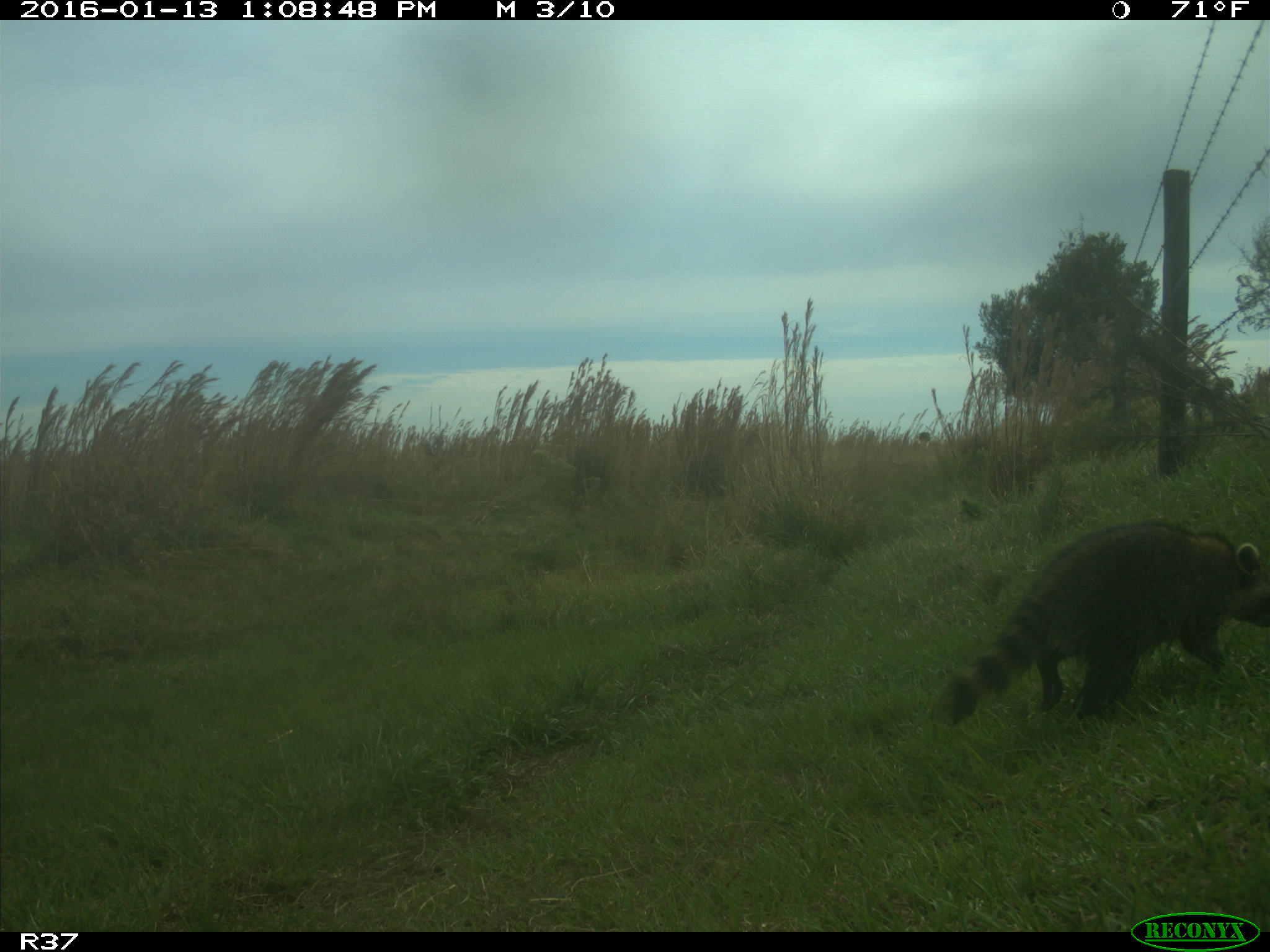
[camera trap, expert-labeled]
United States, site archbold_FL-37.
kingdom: Animalia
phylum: Chordata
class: Mammalia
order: Carnivora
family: Procyonidae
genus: Procyon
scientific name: Procyon lotor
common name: common raccoon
Procyon lotor (common raccoon).